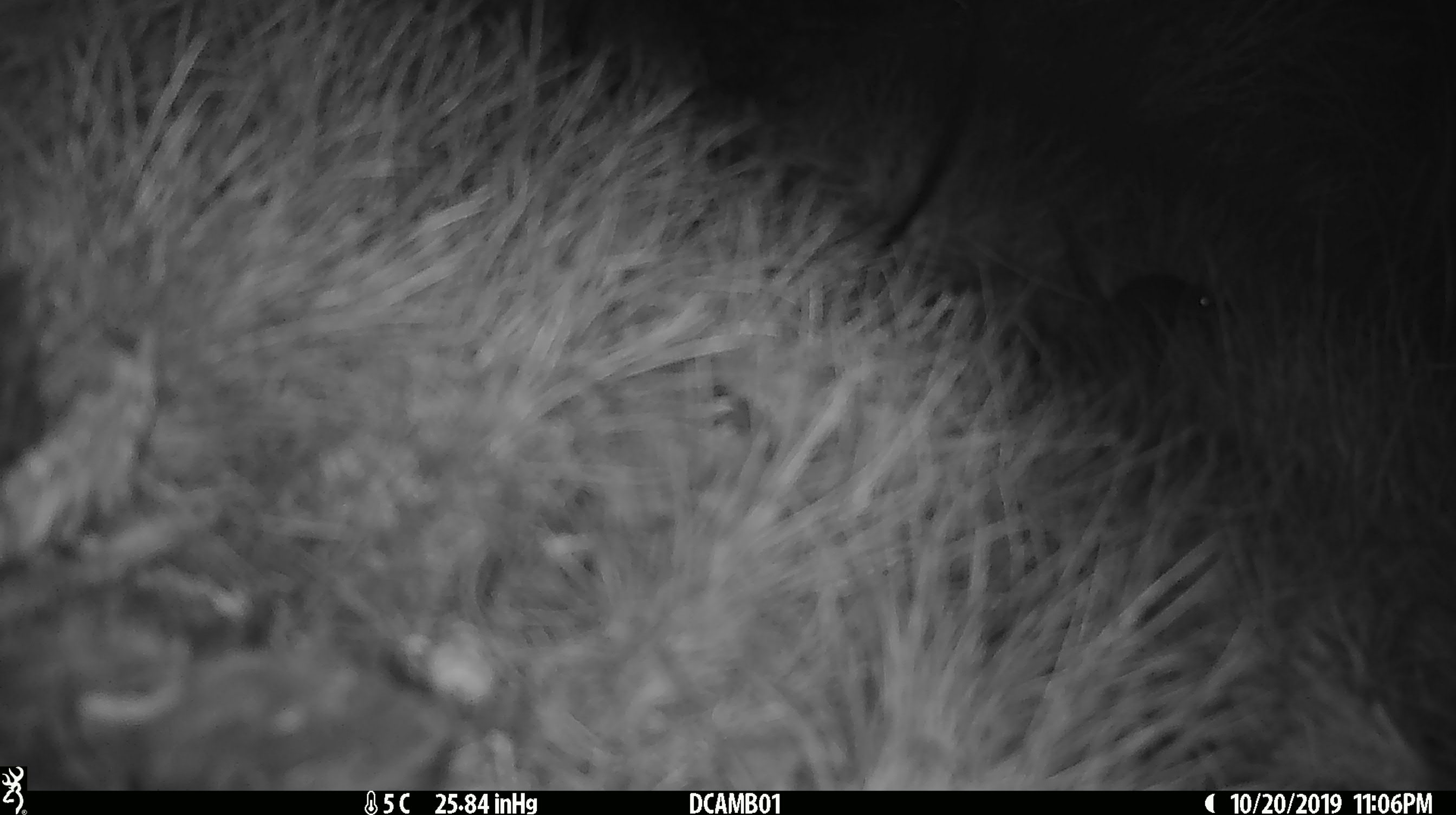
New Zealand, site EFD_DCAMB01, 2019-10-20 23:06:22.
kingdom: Animalia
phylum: Chordata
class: Mammalia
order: Rodentia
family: Muridae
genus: Mus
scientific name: Mus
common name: mouse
Mouse (Mus).